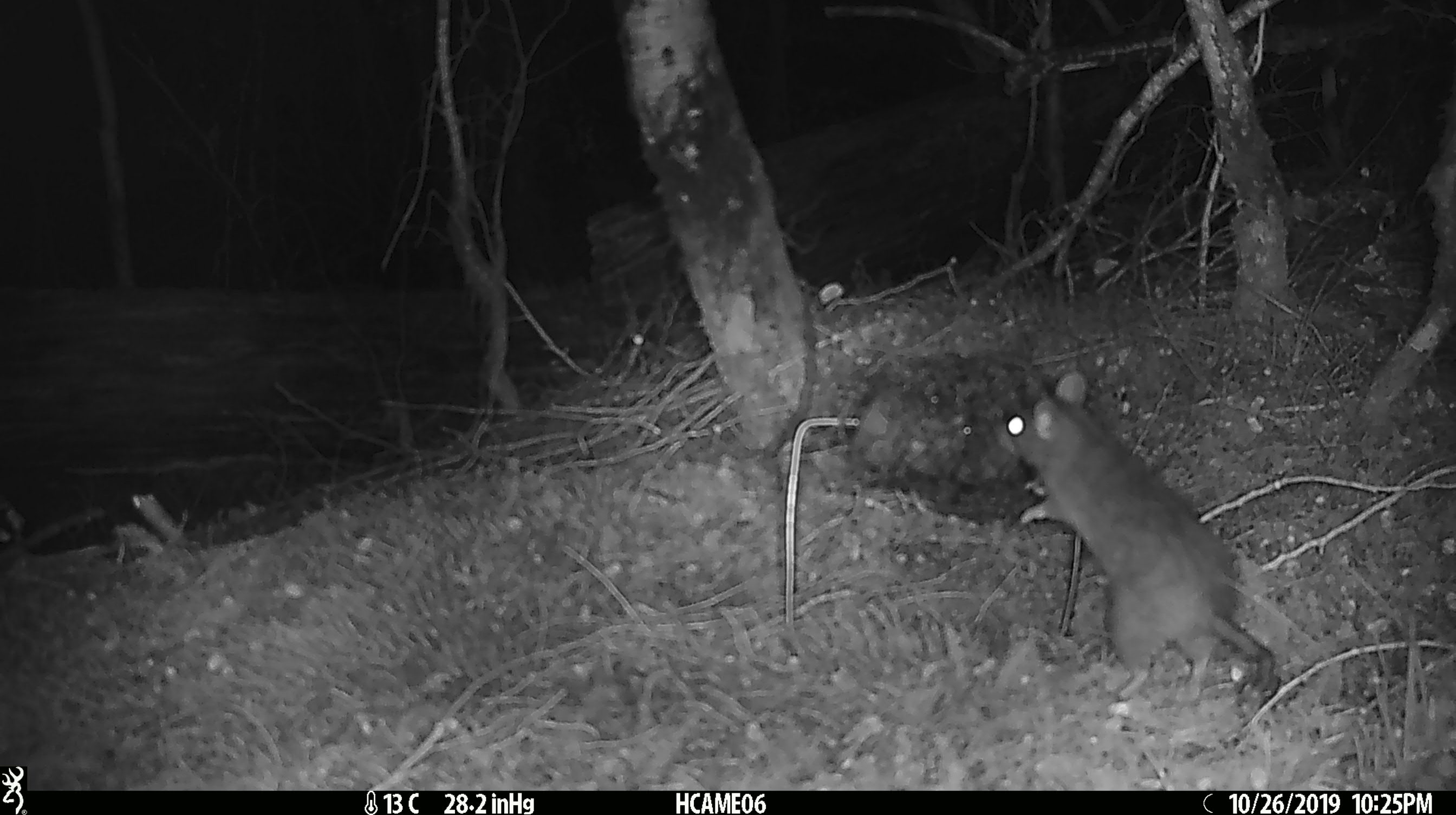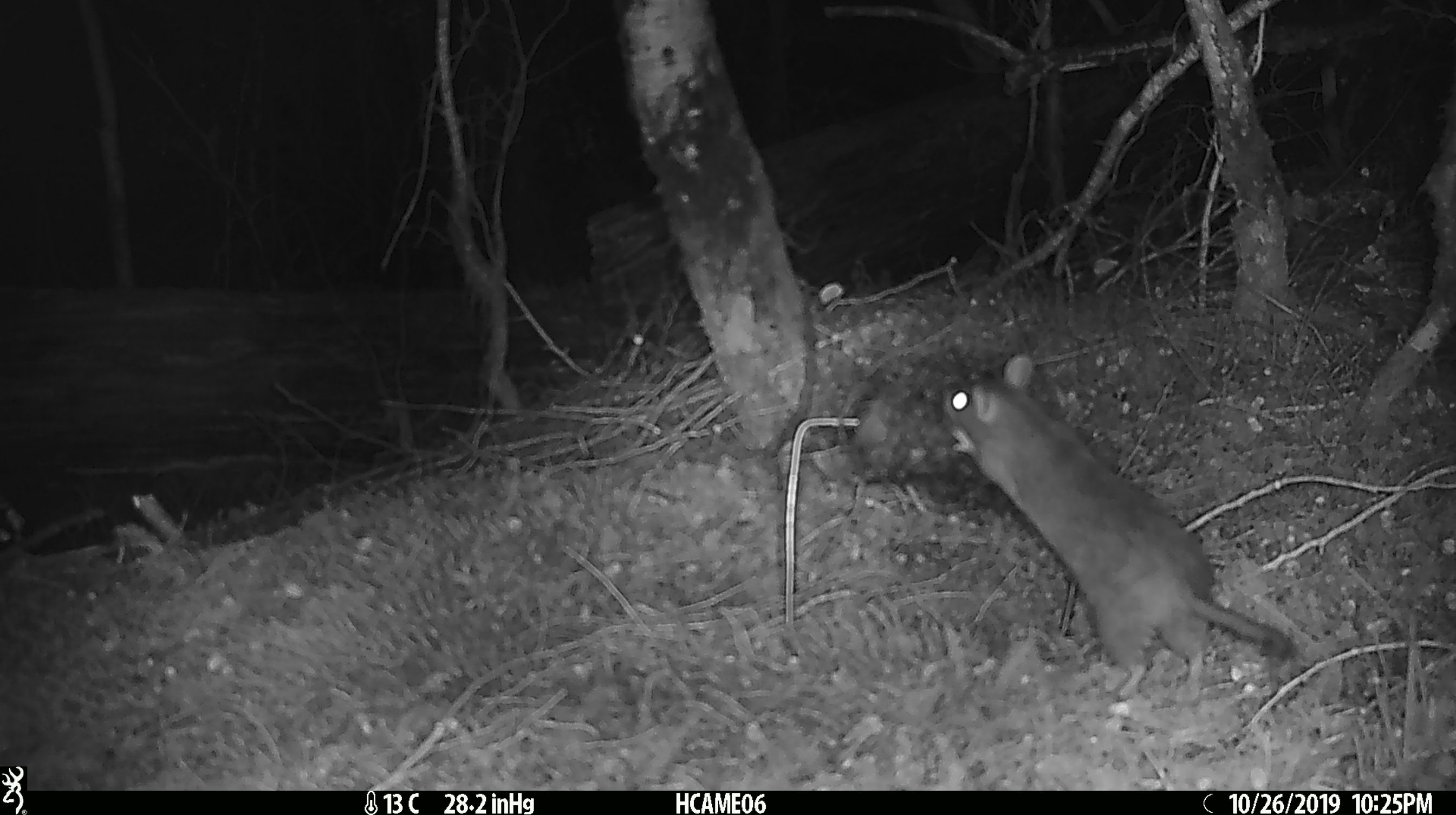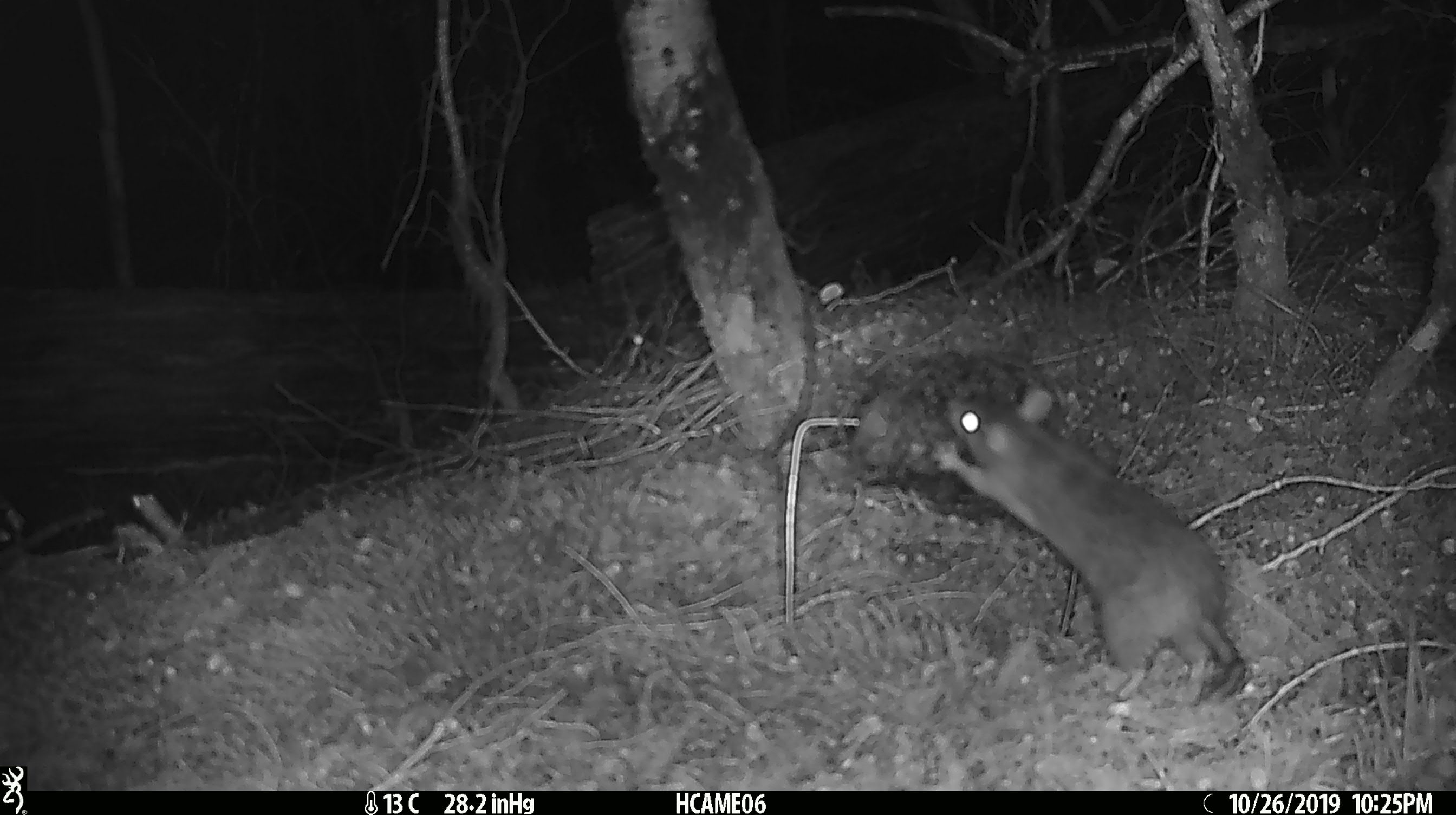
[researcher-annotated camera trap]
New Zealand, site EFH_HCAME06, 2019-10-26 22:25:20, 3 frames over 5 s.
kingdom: Animalia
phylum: Chordata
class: Mammalia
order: Rodentia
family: Muridae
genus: Rattus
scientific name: Rattus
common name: rat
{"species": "rat (Rattus)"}